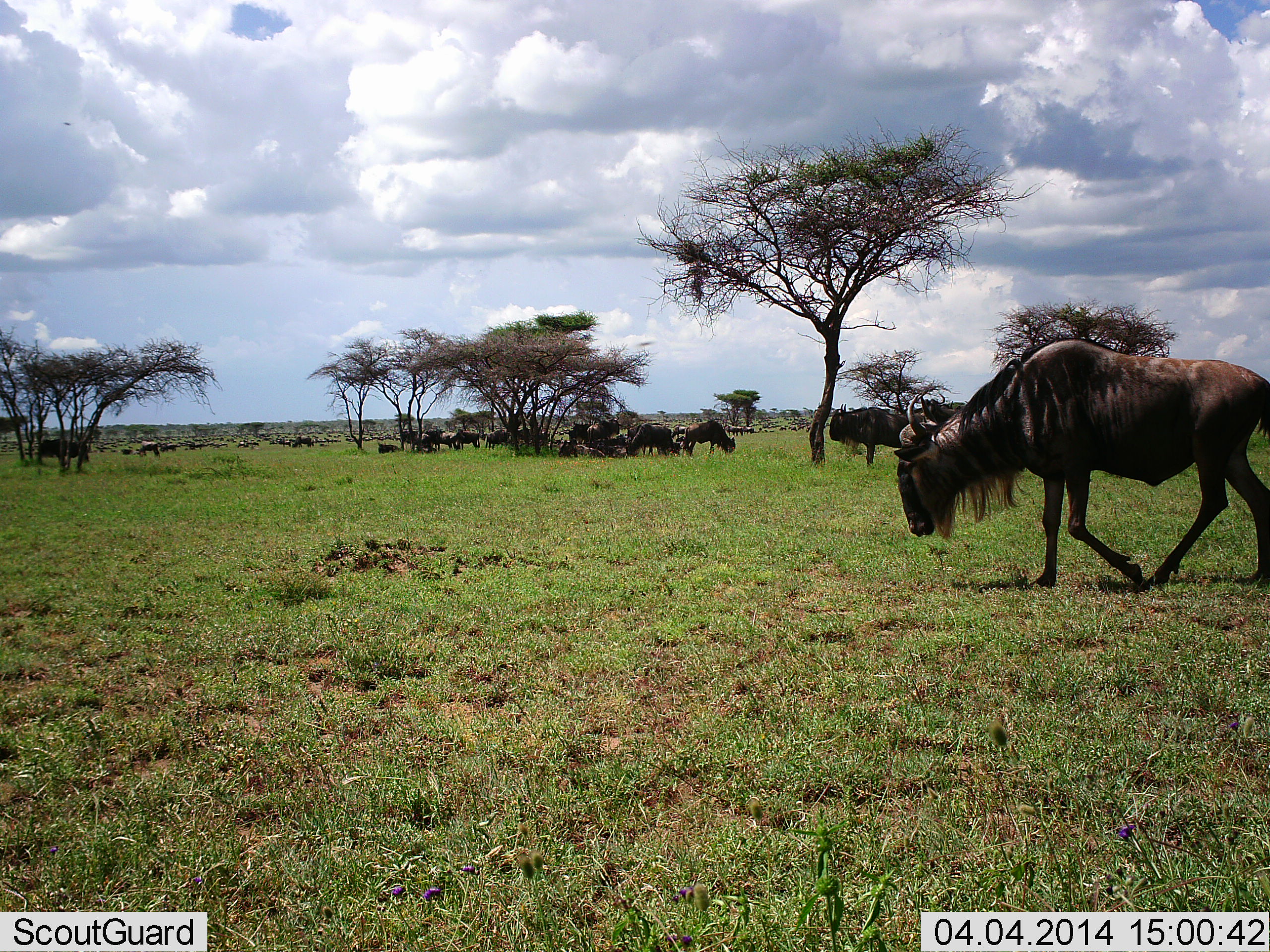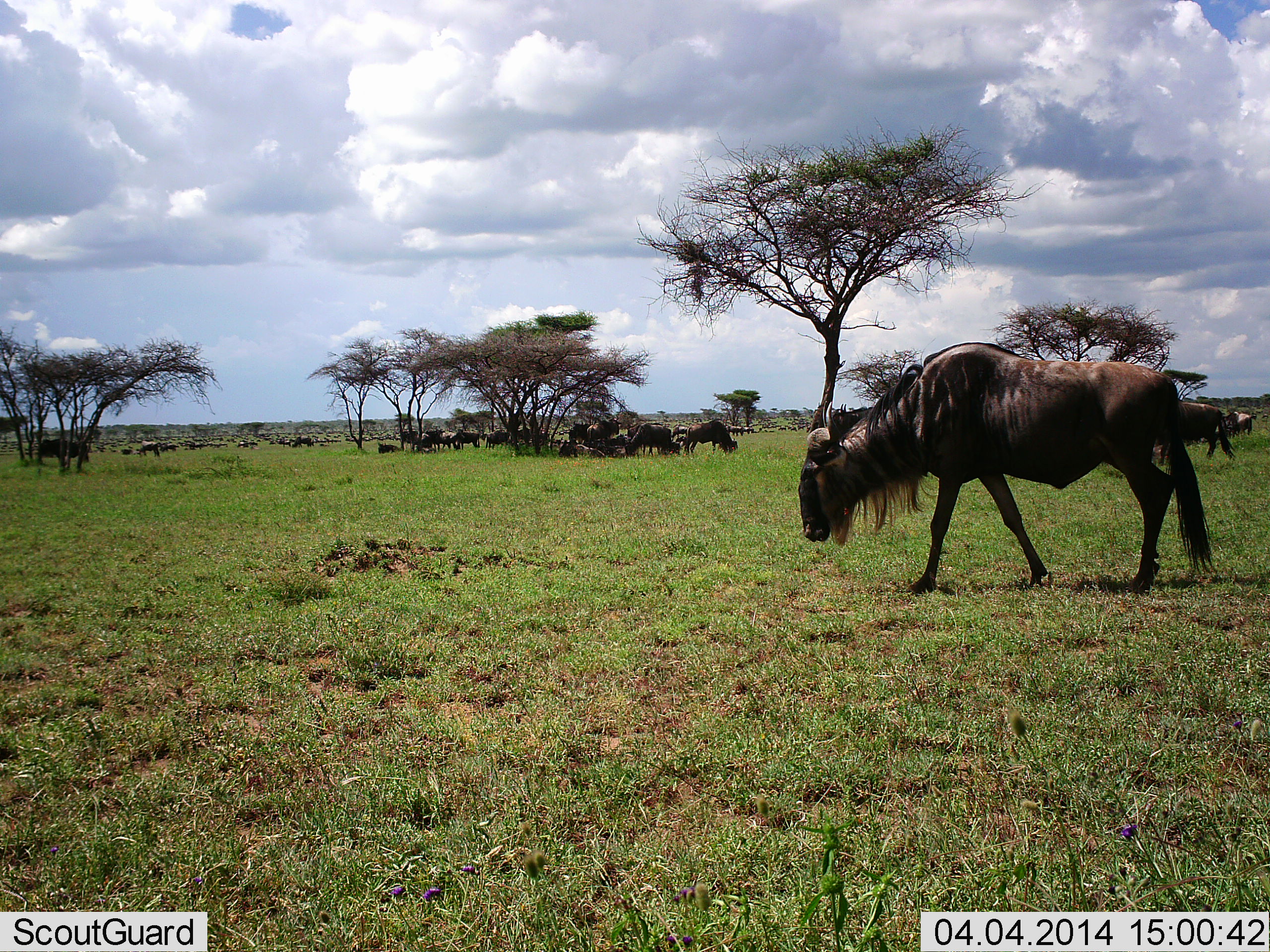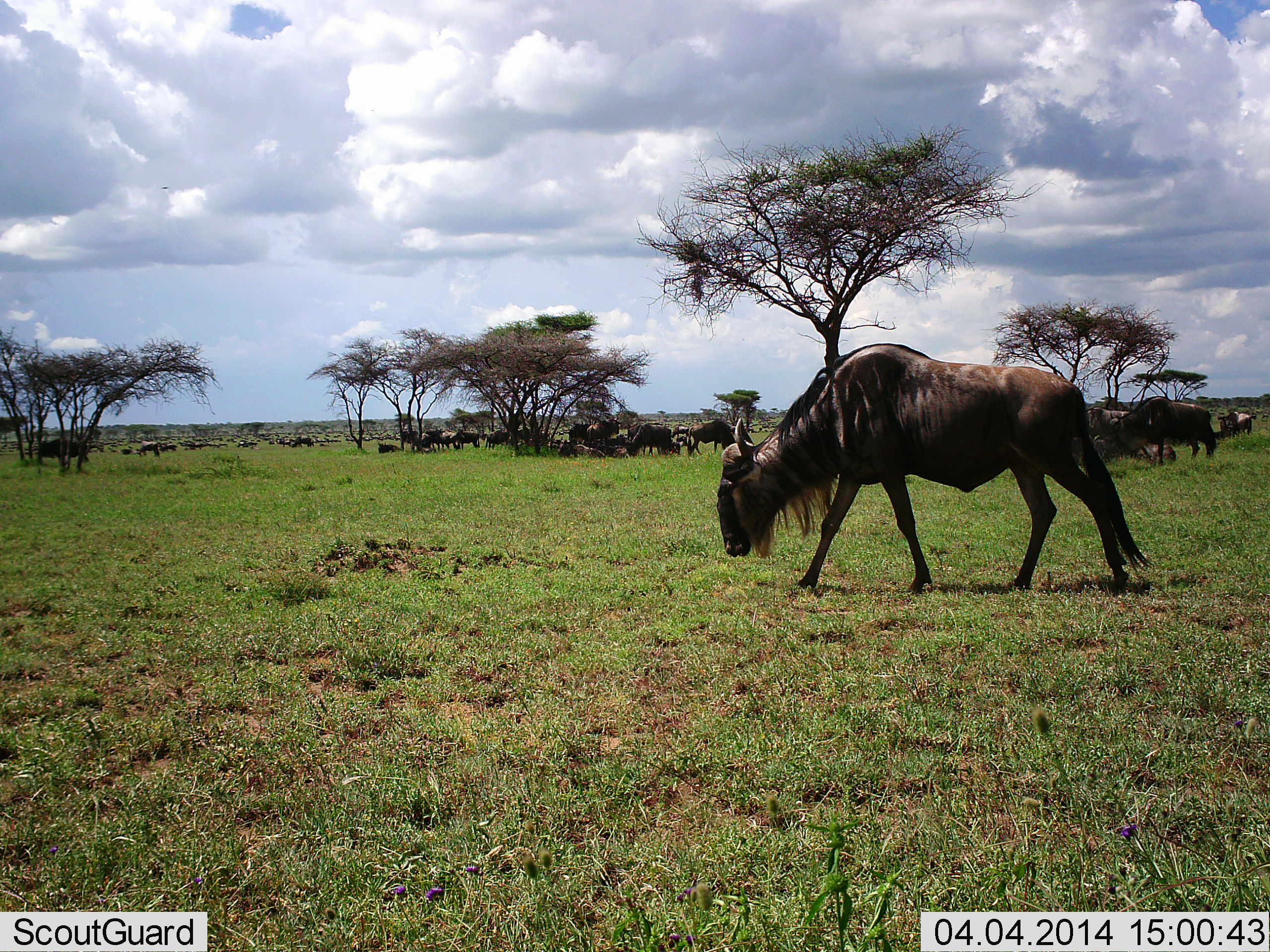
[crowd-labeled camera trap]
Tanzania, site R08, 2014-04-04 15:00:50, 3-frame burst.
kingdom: Animalia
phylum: Chordata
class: Mammalia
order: Artiodactyla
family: Bovidae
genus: Connochaetes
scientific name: Connochaetes taurinus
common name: blue wildebeest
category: wildebeest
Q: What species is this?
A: Wildebeest (blue wildebeest) (Connochaetes taurinus).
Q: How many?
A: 11-50.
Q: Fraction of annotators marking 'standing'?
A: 50%.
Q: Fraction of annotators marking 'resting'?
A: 80%.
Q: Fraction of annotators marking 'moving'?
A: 90%.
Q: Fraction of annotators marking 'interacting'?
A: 10%.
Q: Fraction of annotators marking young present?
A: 0%.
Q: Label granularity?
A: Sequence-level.